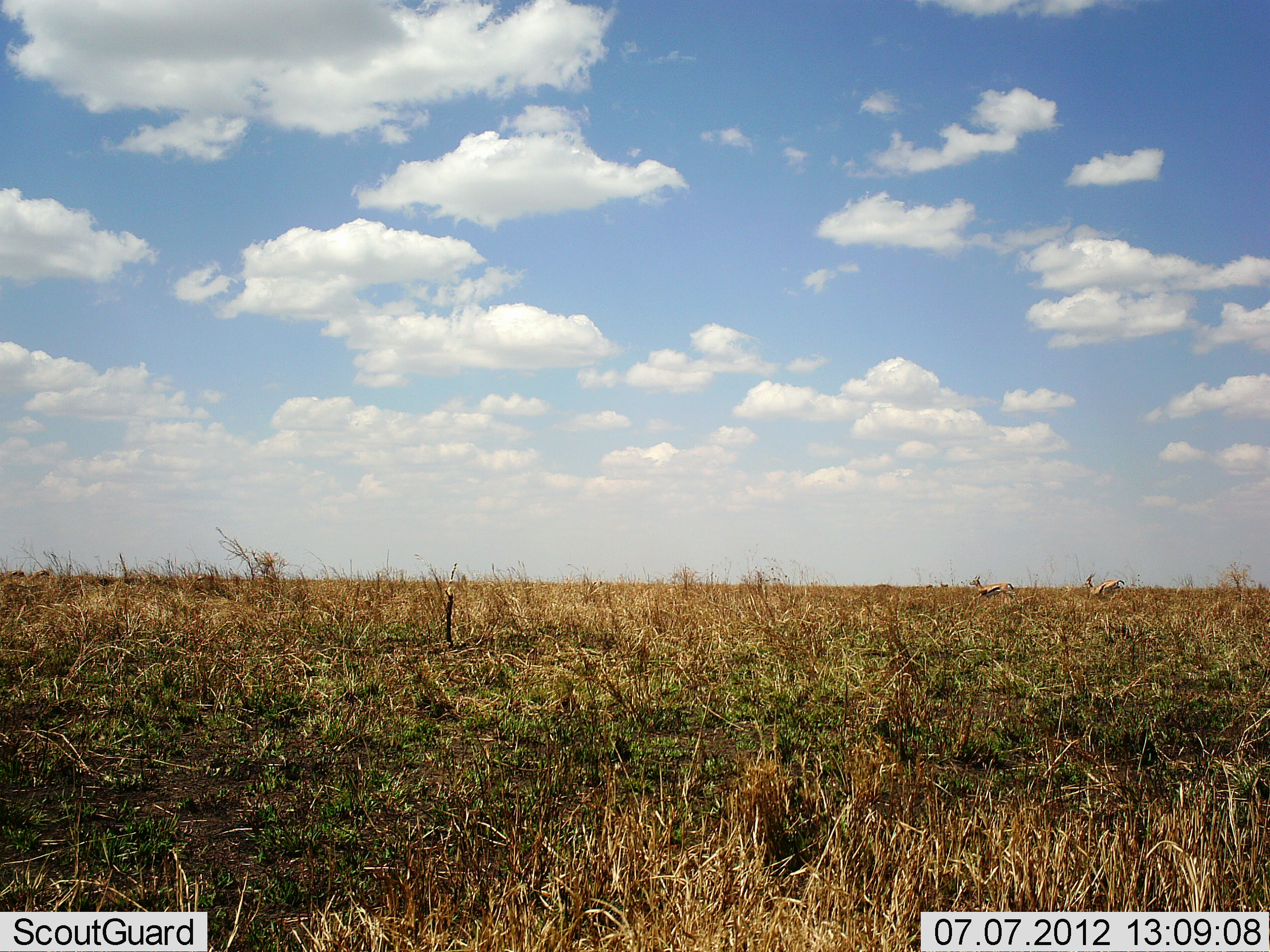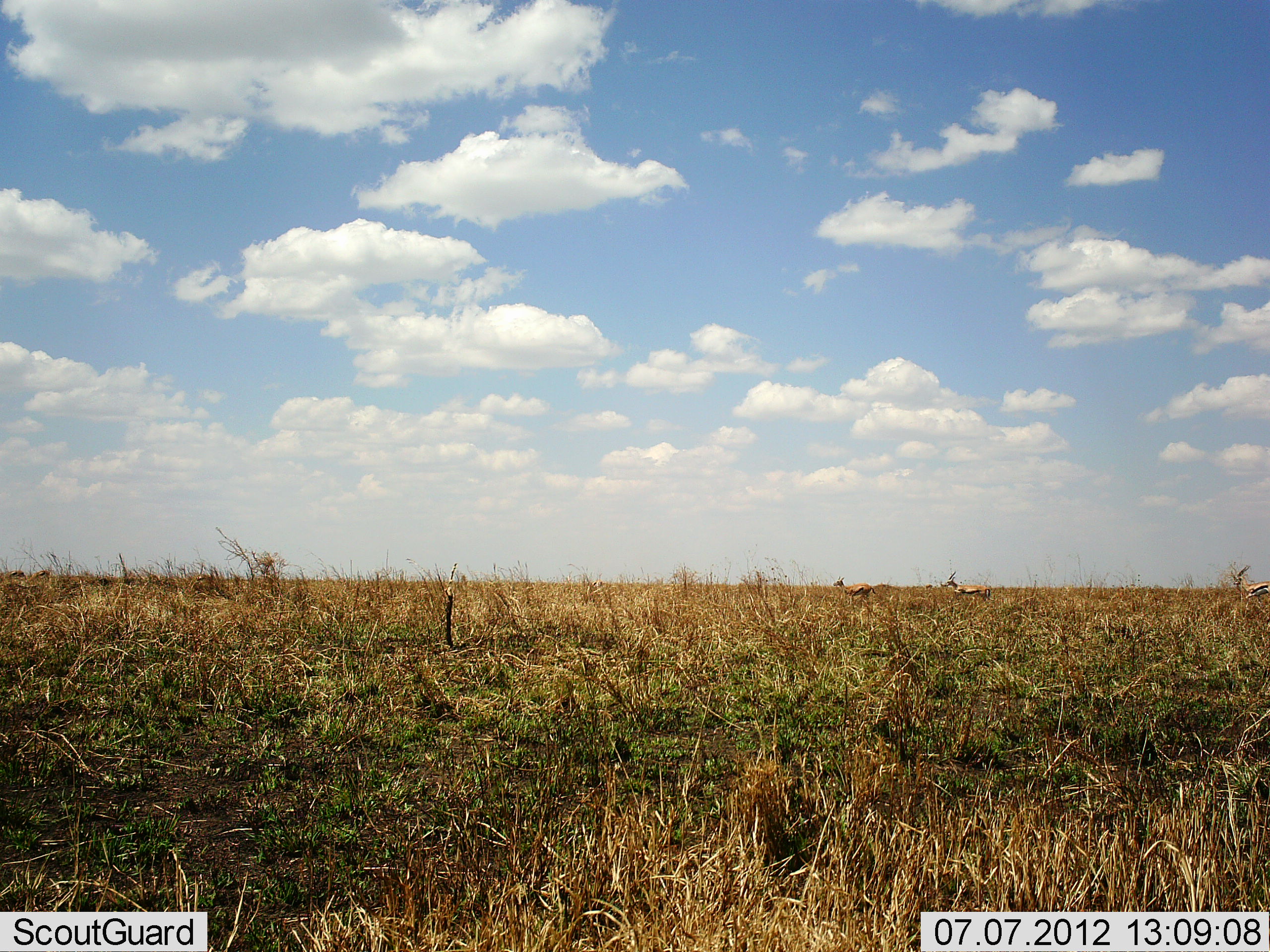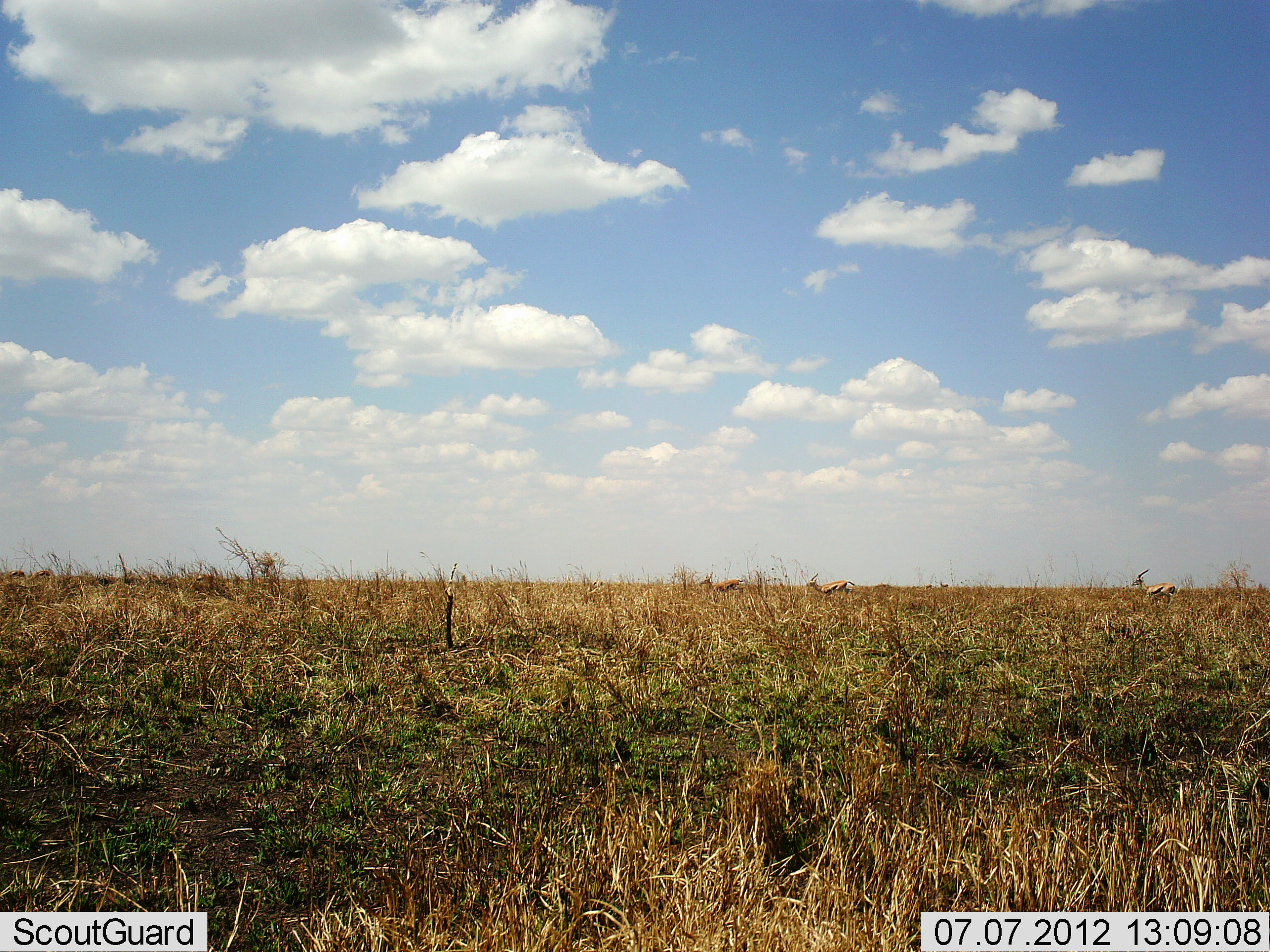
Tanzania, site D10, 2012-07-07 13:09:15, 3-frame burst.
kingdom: Animalia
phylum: Chordata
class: Mammalia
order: Artiodactyla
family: Bovidae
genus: Eudorcas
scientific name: Eudorcas thomsonii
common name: thomson's gazelle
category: gazellethomsons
Gazellethomsons (thomson's gazelle) (Eudorcas thomsonii), count 3. Behavior (volunteer vote fractions): standing 0%, resting 0%, moving 100%, interacting 0%. Young present (vote fraction): 0%. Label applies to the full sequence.